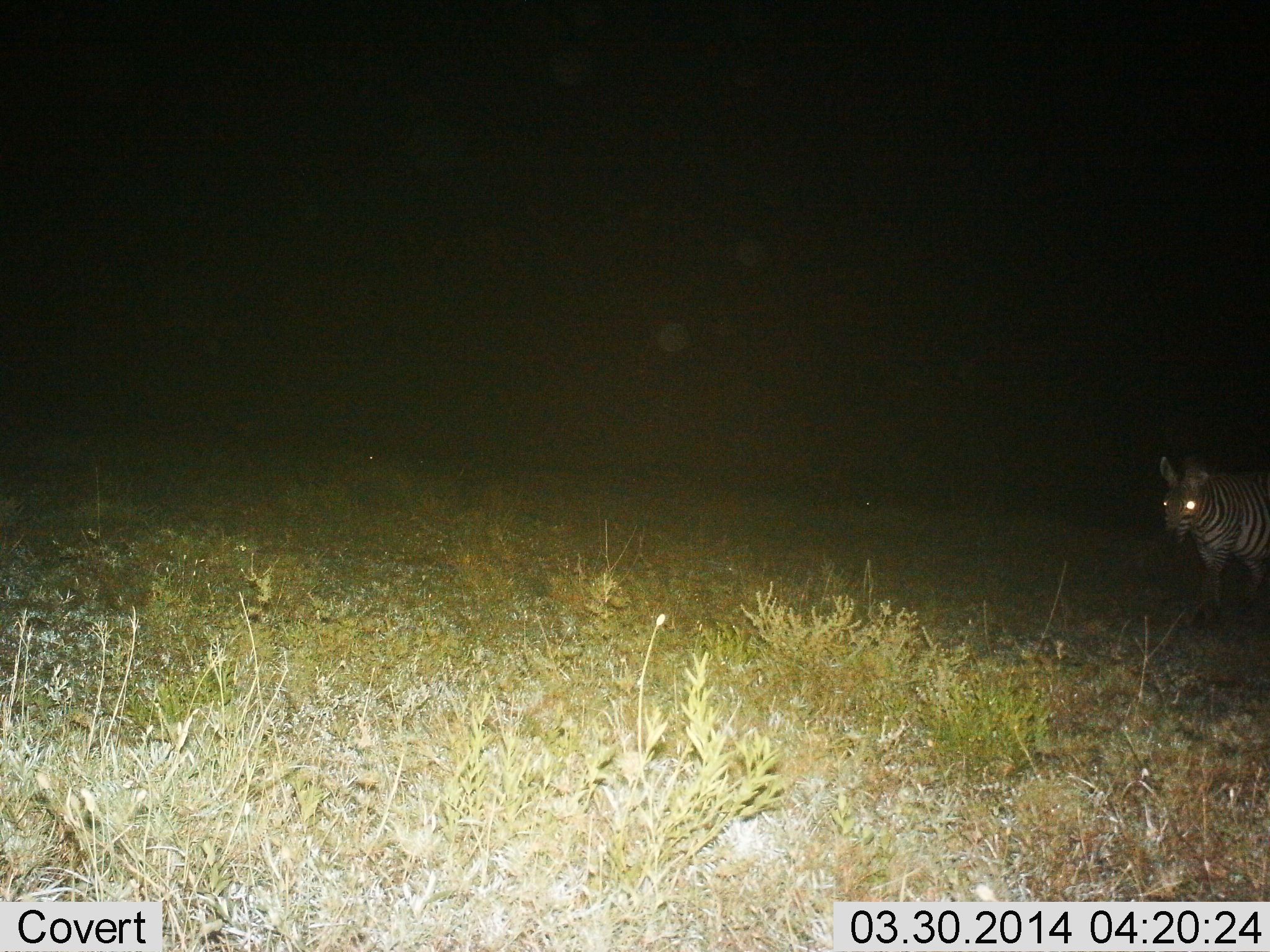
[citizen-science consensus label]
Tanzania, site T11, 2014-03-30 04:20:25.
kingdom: Animalia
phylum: Chordata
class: Mammalia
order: Perissodactyla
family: Equidae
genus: Equus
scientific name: Equus quagga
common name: plains zebra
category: zebra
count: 1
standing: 40%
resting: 0%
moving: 60%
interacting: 0%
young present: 0%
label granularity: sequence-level